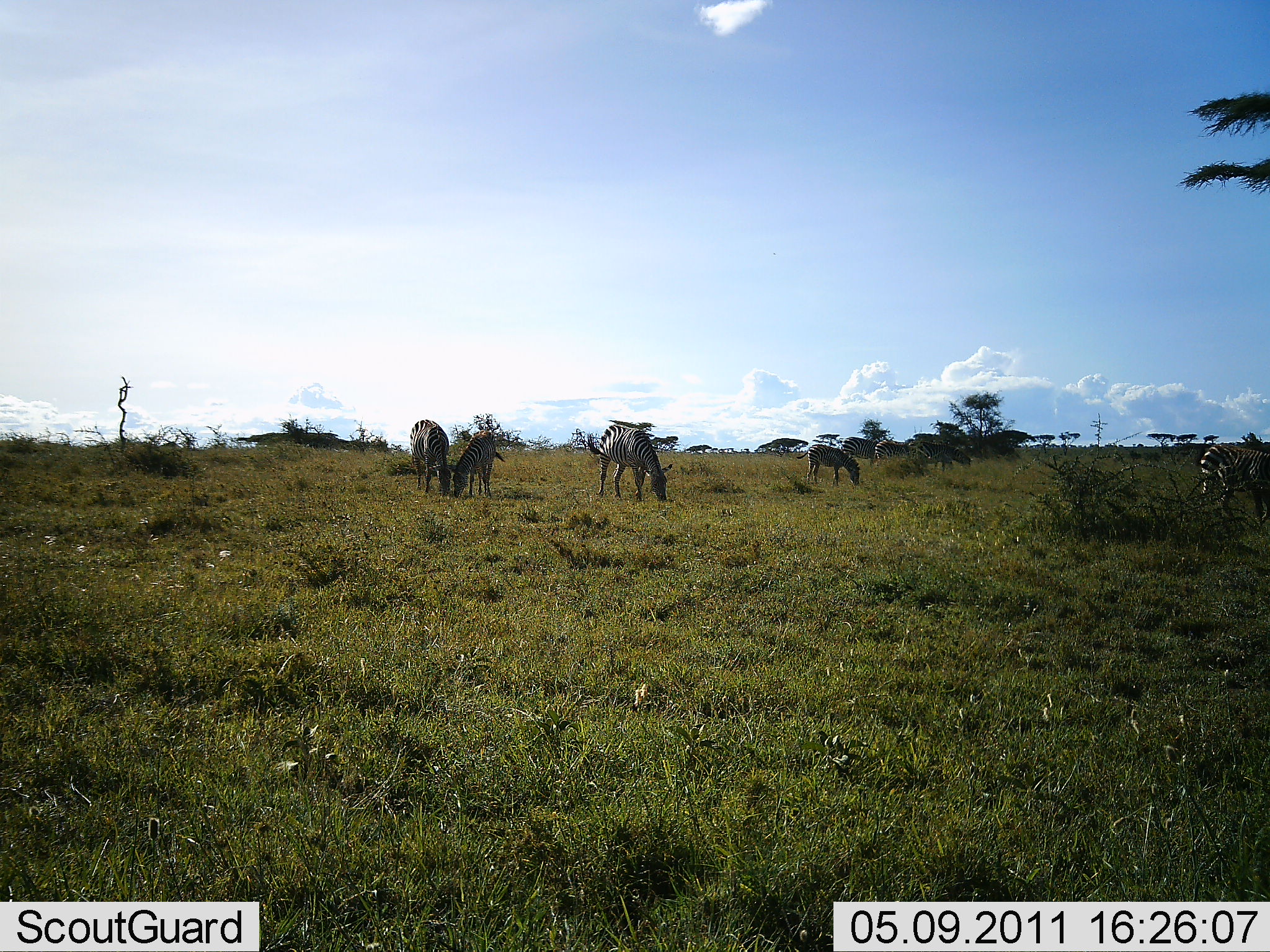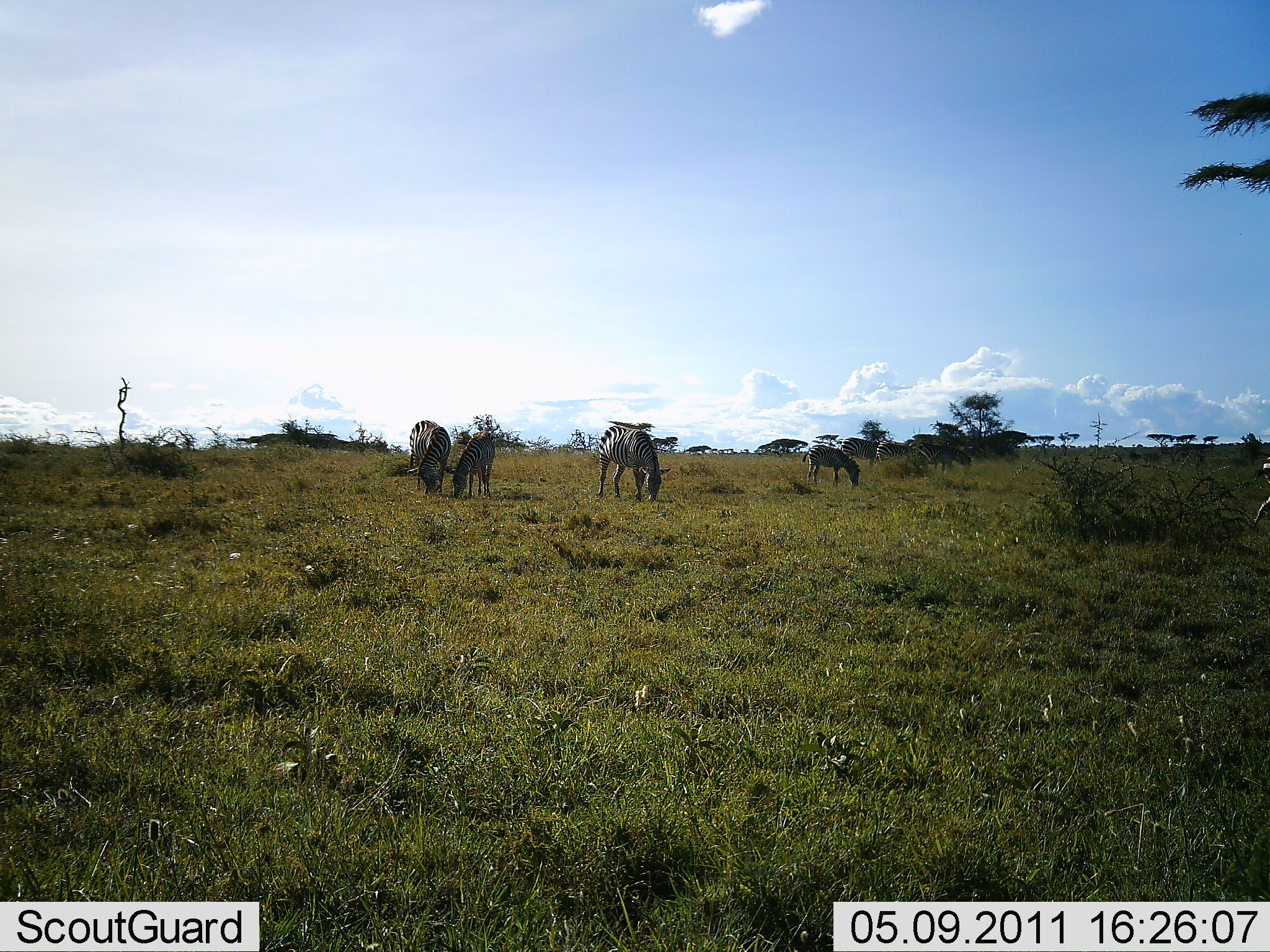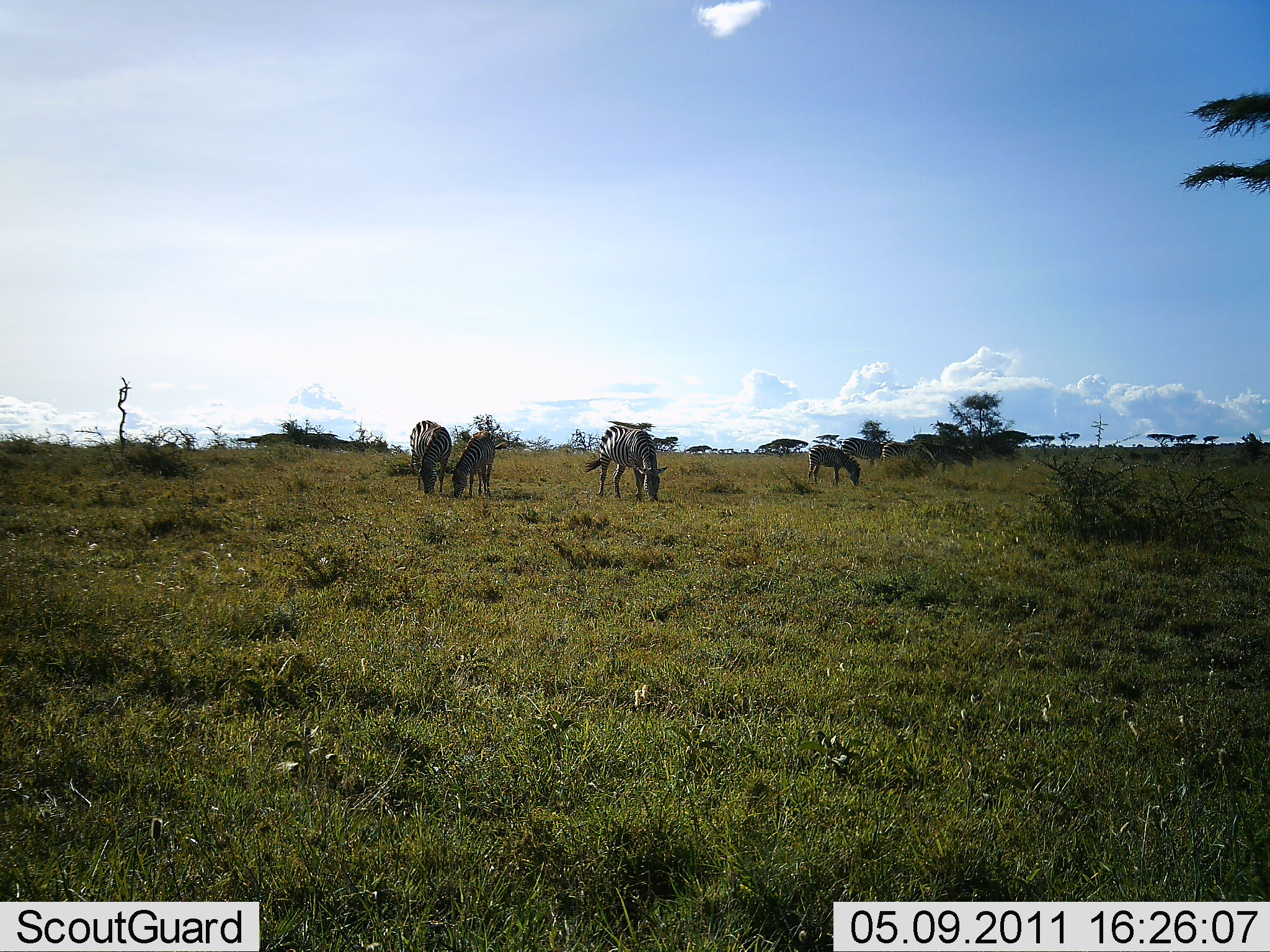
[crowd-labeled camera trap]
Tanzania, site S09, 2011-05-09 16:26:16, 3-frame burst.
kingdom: Animalia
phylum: Chordata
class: Mammalia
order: Perissodactyla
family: Equidae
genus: Equus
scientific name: Equus quagga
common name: plains zebra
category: zebra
Zebra (plains zebra) (Equus quagga), count 6. Behavior (volunteer vote fractions): standing 31%, resting 0%, moving 15%, interacting 0%. Young present (vote fraction): 0%. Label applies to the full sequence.